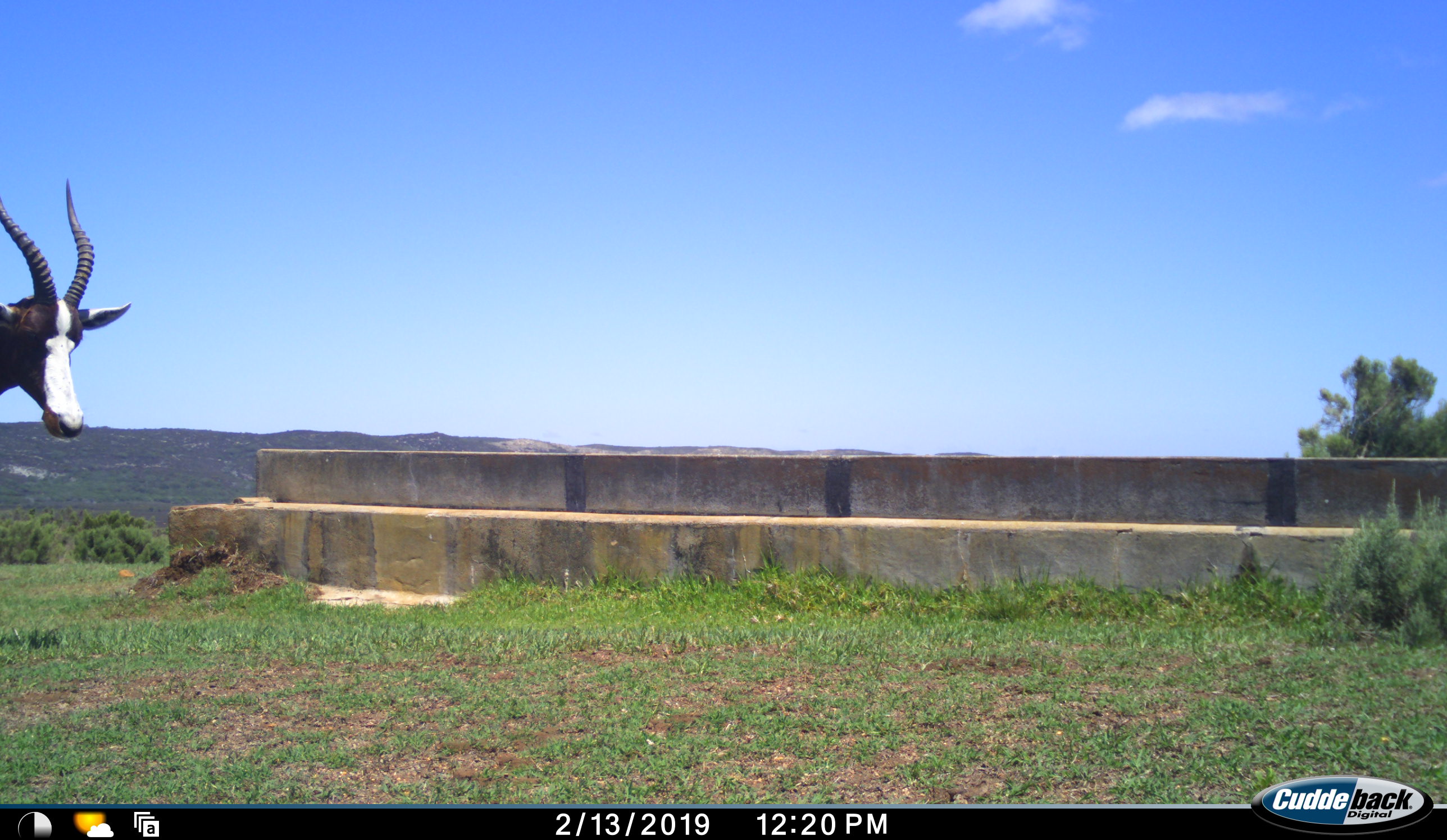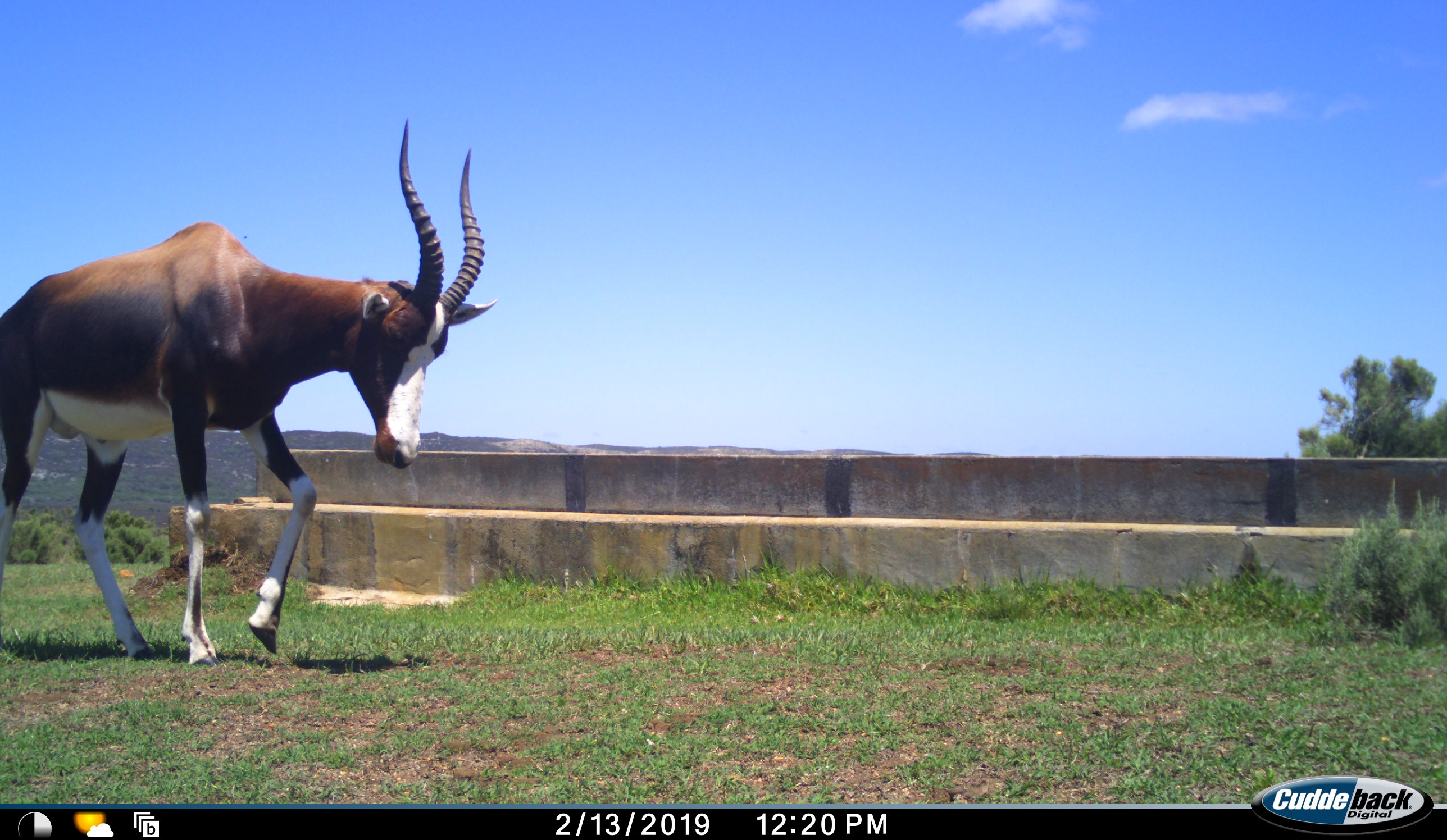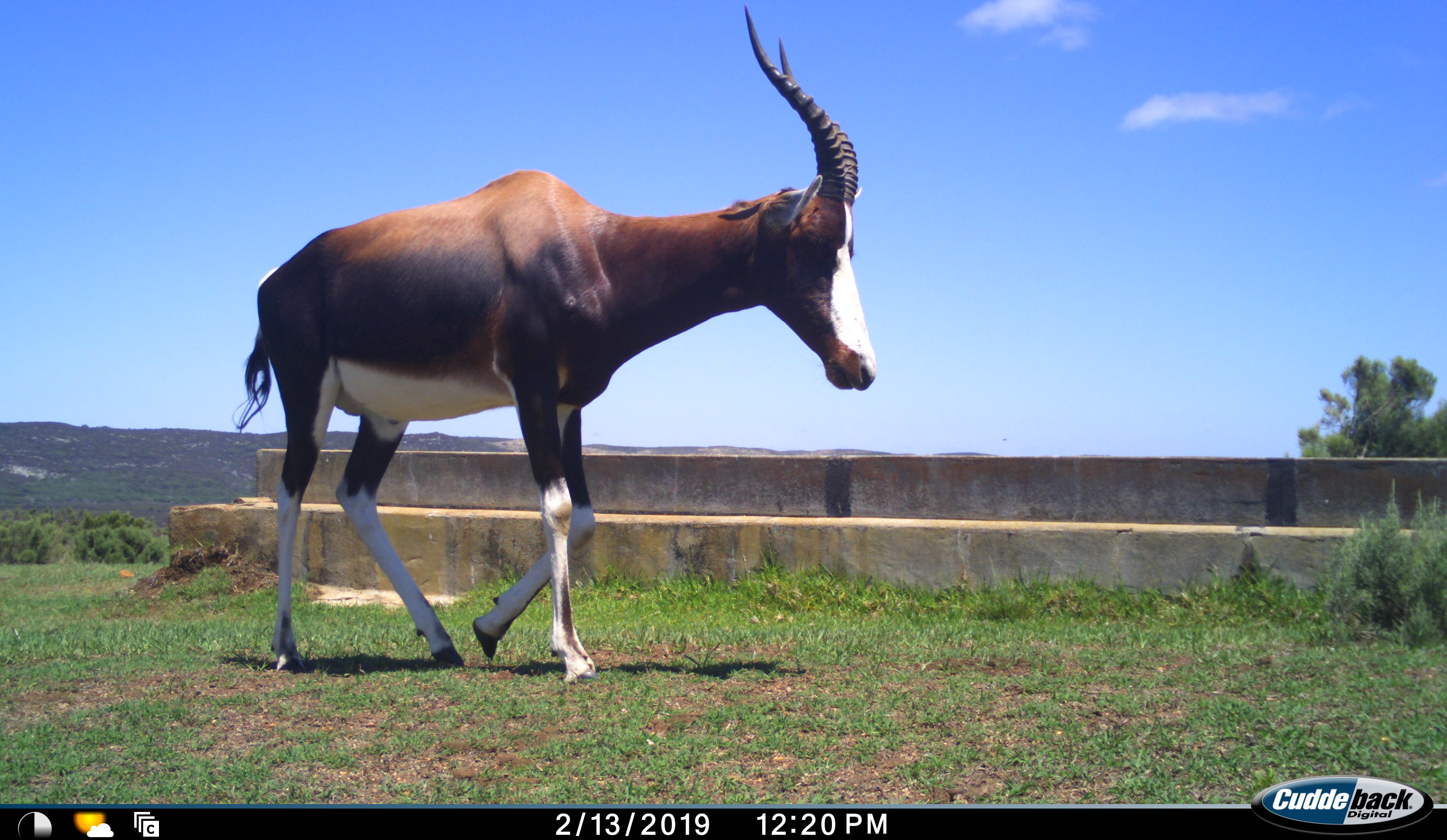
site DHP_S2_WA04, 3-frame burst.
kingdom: Animalia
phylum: Chordata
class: Mammalia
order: Artiodactyla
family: Bovidae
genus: Damaliscus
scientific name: Damaliscus pygargus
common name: bontebok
Bontebok (Damaliscus pygargus), count 1. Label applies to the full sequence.